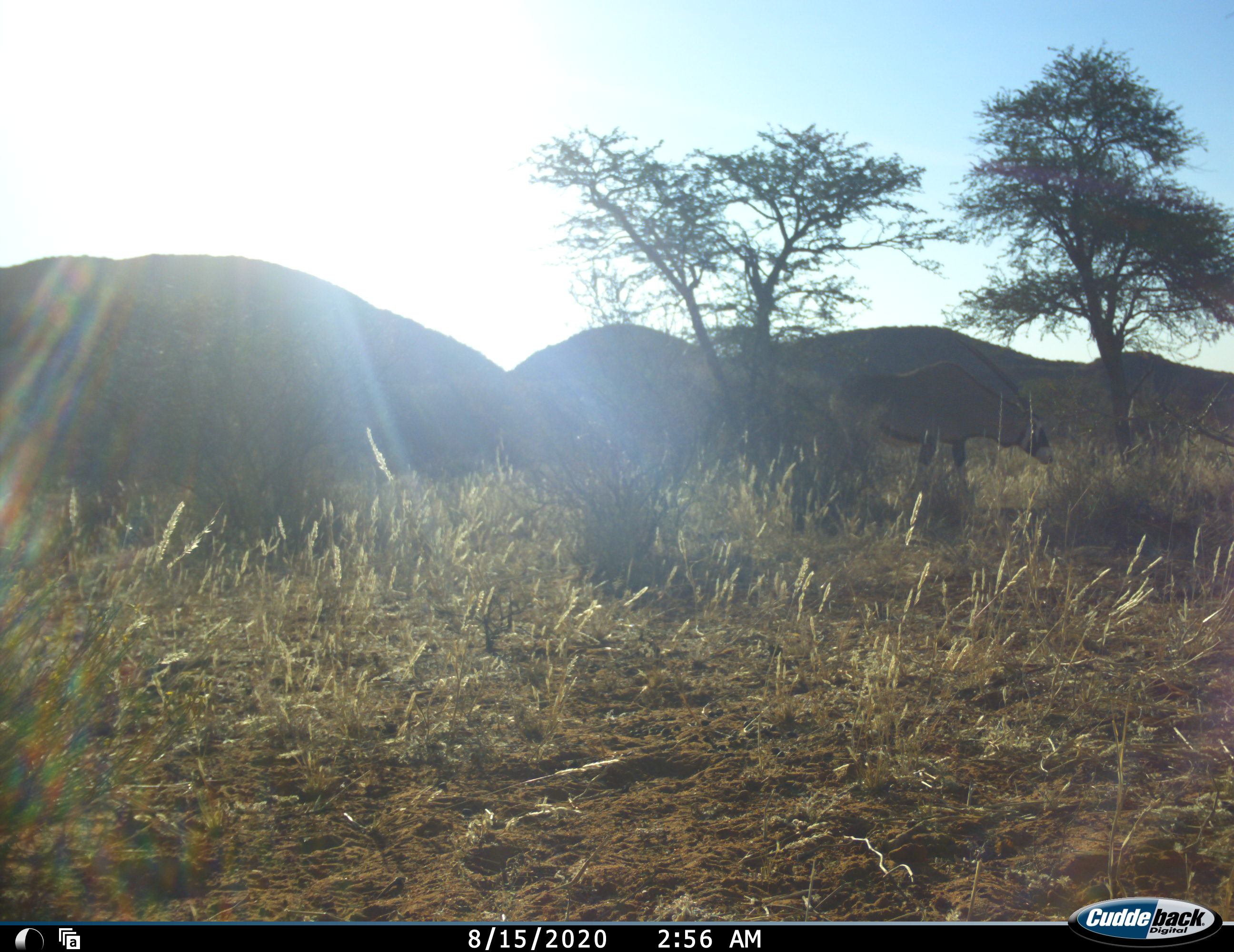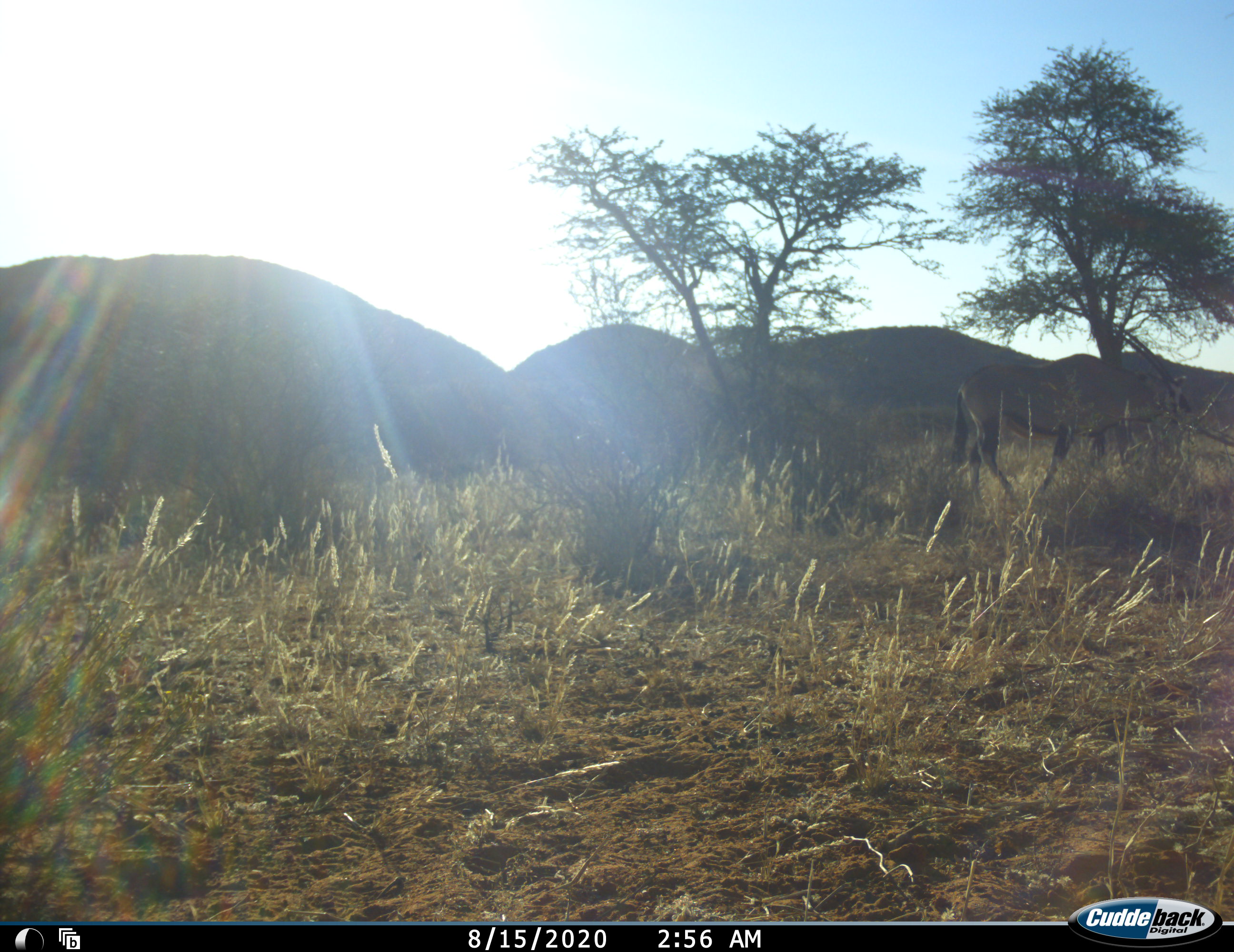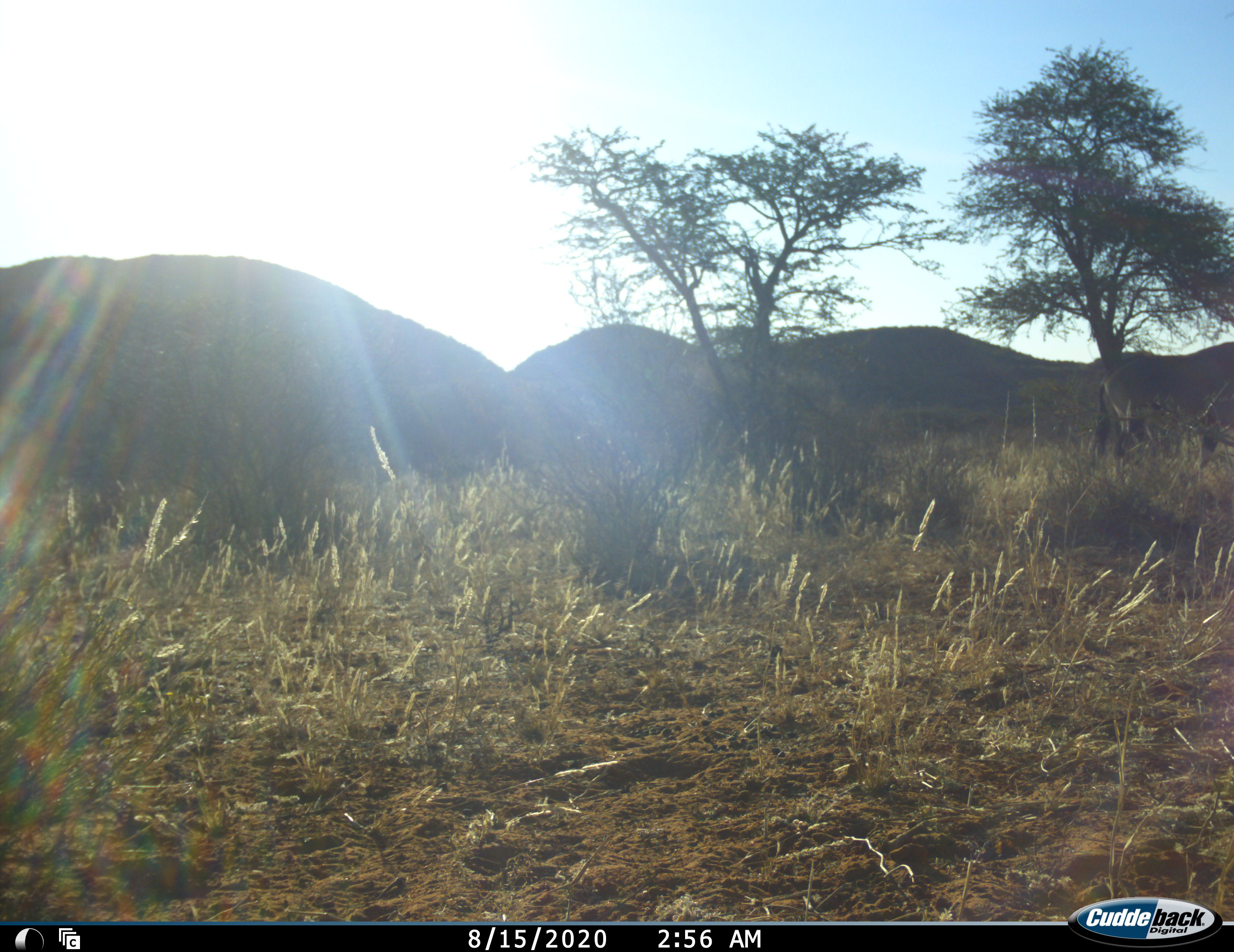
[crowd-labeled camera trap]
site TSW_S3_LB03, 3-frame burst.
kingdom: Animalia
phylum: Chordata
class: Mammalia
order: Artiodactyla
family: Bovidae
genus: Oryx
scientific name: Oryx gazella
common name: gemsbok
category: oryx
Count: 1.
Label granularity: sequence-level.